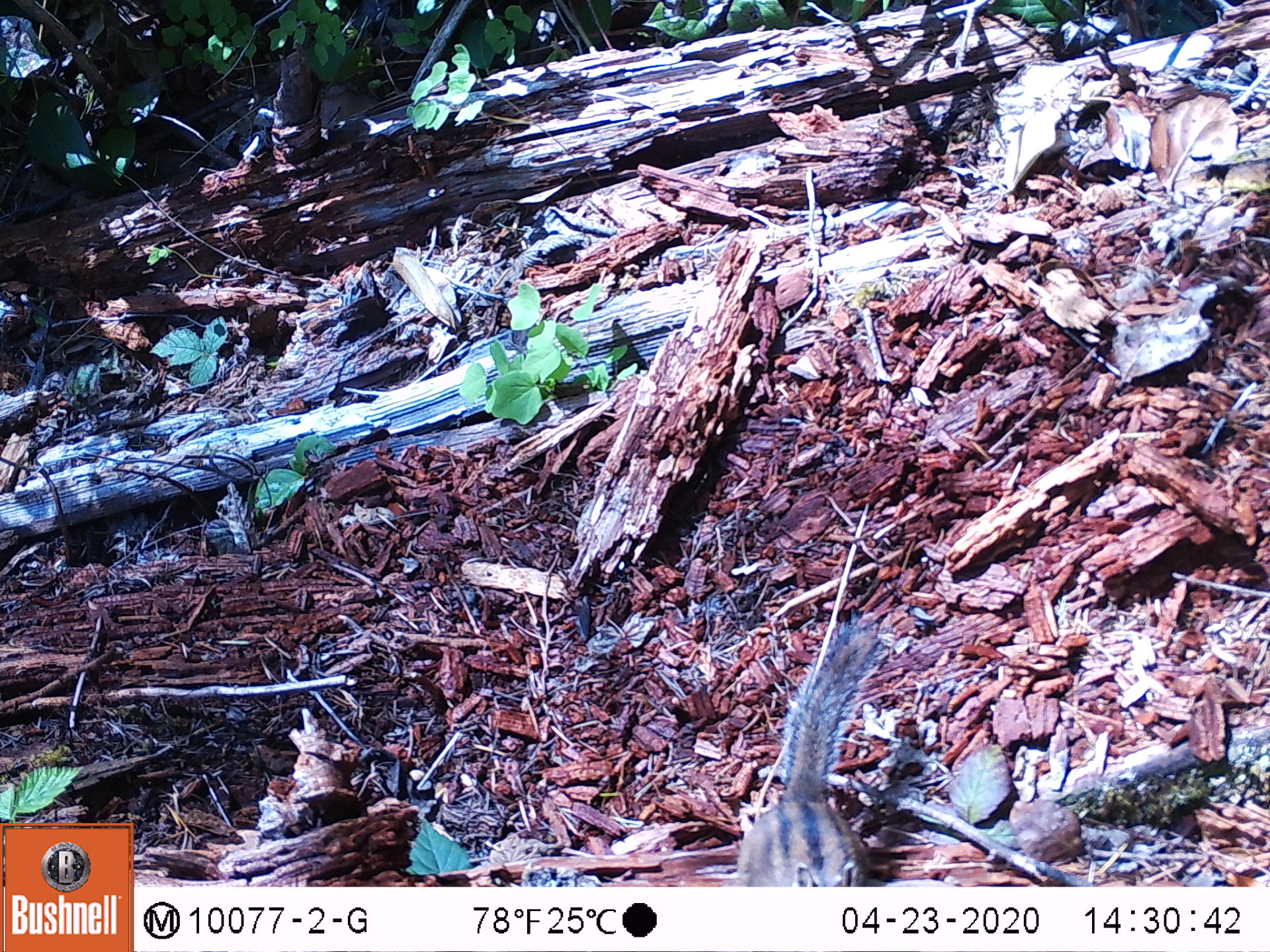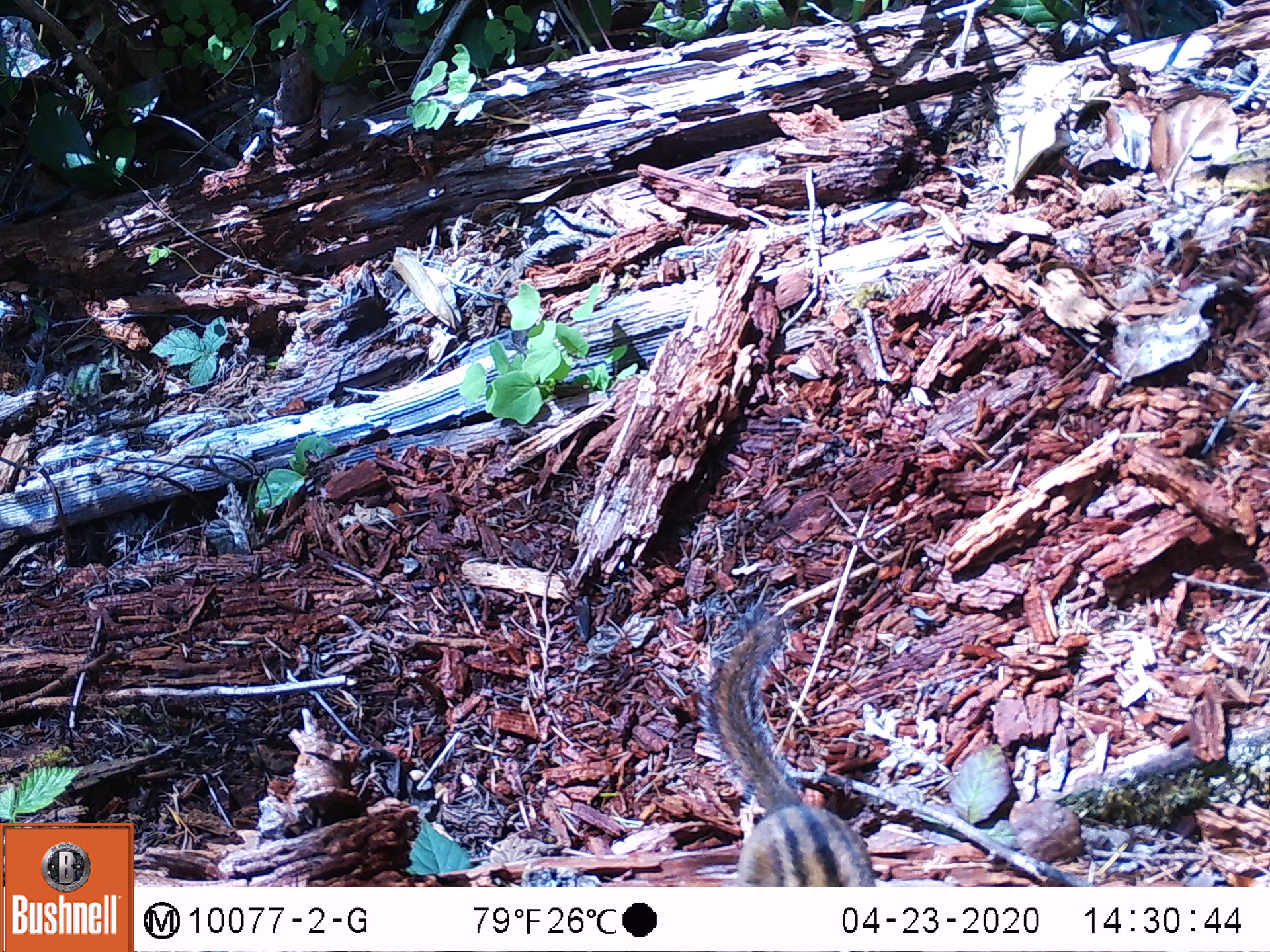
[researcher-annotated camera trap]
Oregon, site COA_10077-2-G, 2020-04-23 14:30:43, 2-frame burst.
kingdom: Animalia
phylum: Chordata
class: Mammalia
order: Rodentia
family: Sciuridae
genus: Neotamias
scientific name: Neotamias townsendii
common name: townsend's chipmunk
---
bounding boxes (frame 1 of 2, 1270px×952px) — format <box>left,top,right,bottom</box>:
townsend's chipmunk: <box>728,618,891,880</box>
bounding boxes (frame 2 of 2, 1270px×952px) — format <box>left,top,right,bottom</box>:
townsend's chipmunk: <box>693,600,878,884</box>